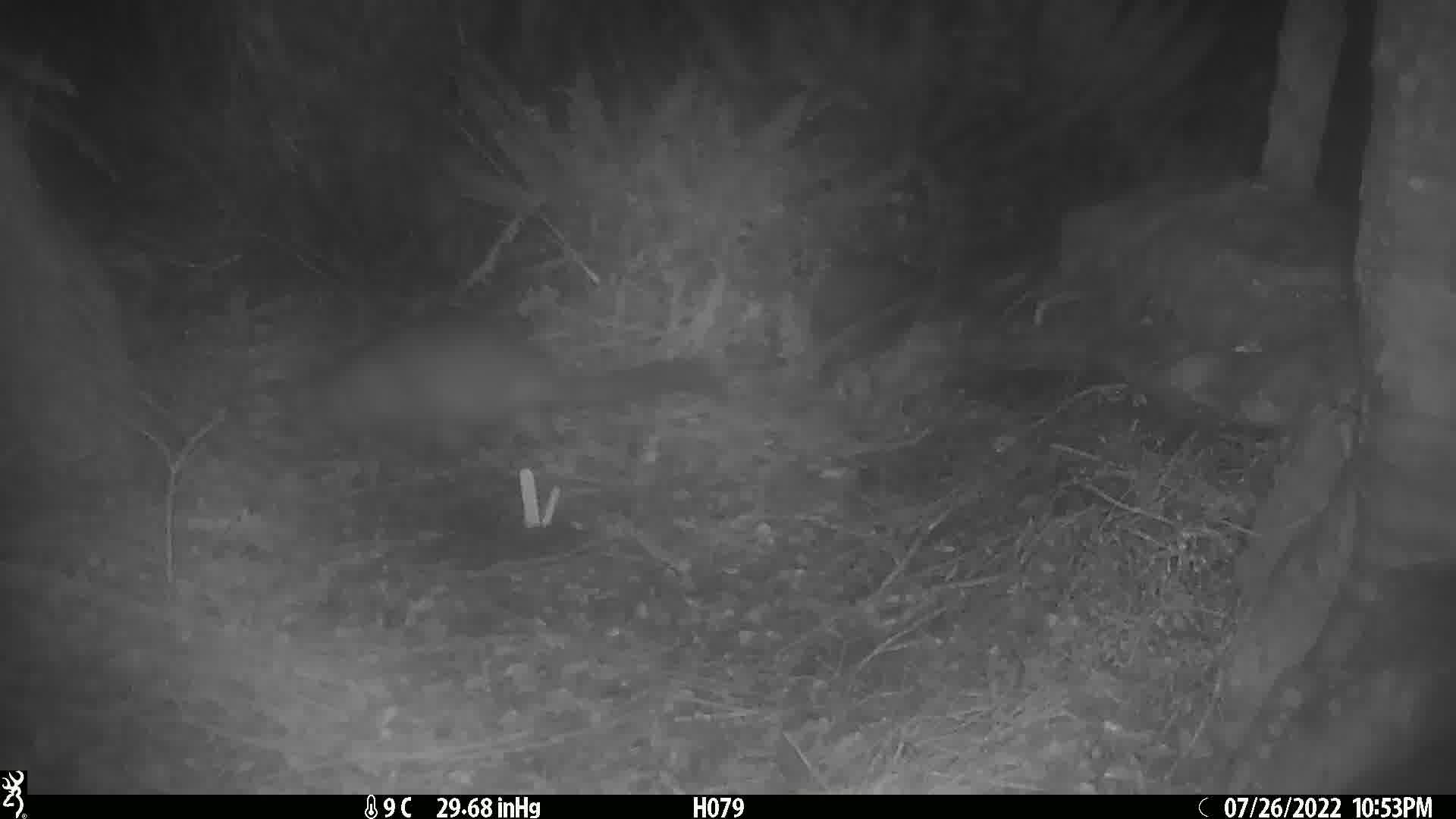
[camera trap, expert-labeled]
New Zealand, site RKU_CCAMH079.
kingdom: Animalia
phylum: Chordata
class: Mammalia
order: Diprotodontia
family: Phalangeridae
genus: Trichosurus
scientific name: Trichosurus vulpecula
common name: common brushtail possum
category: possum